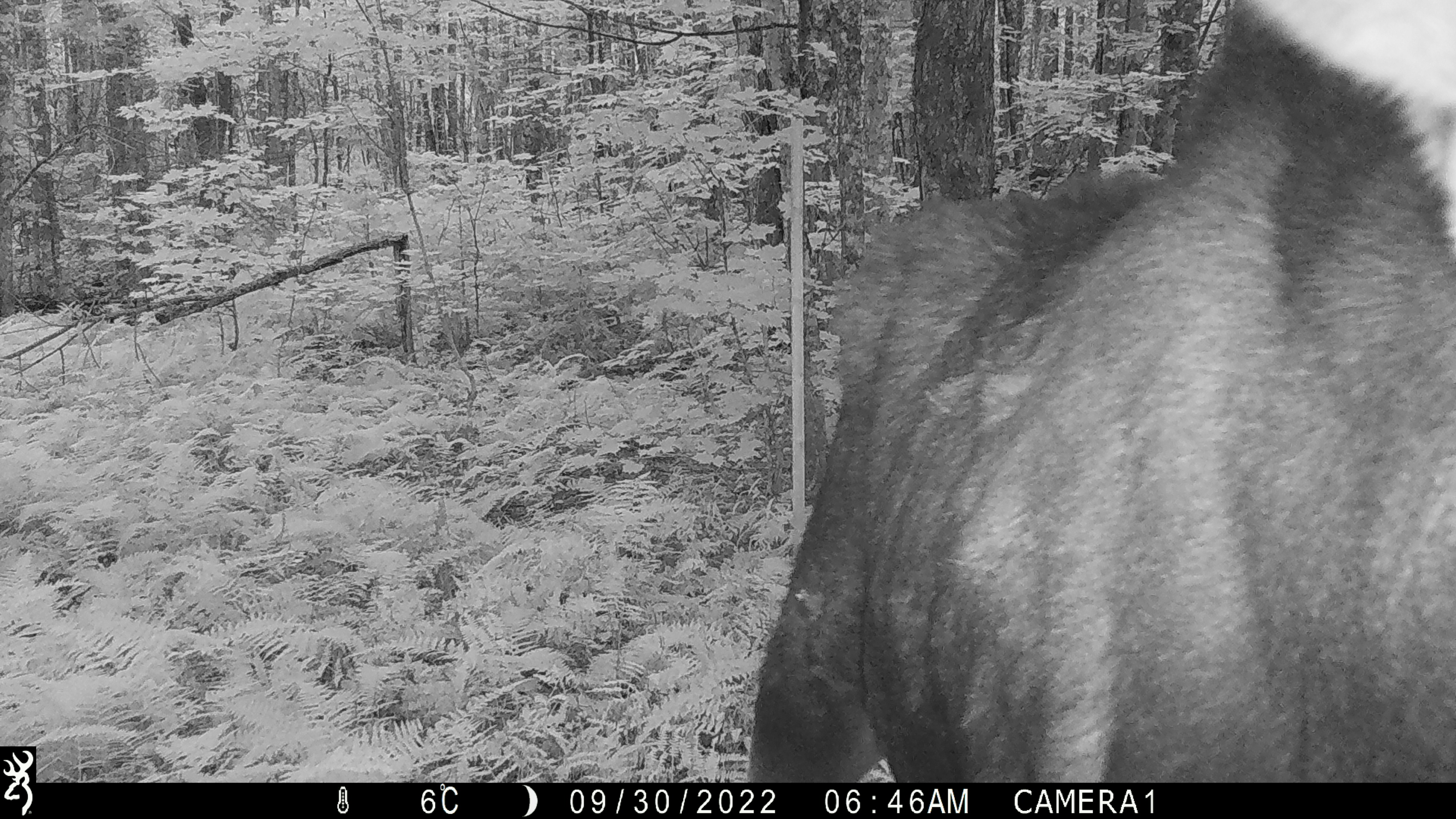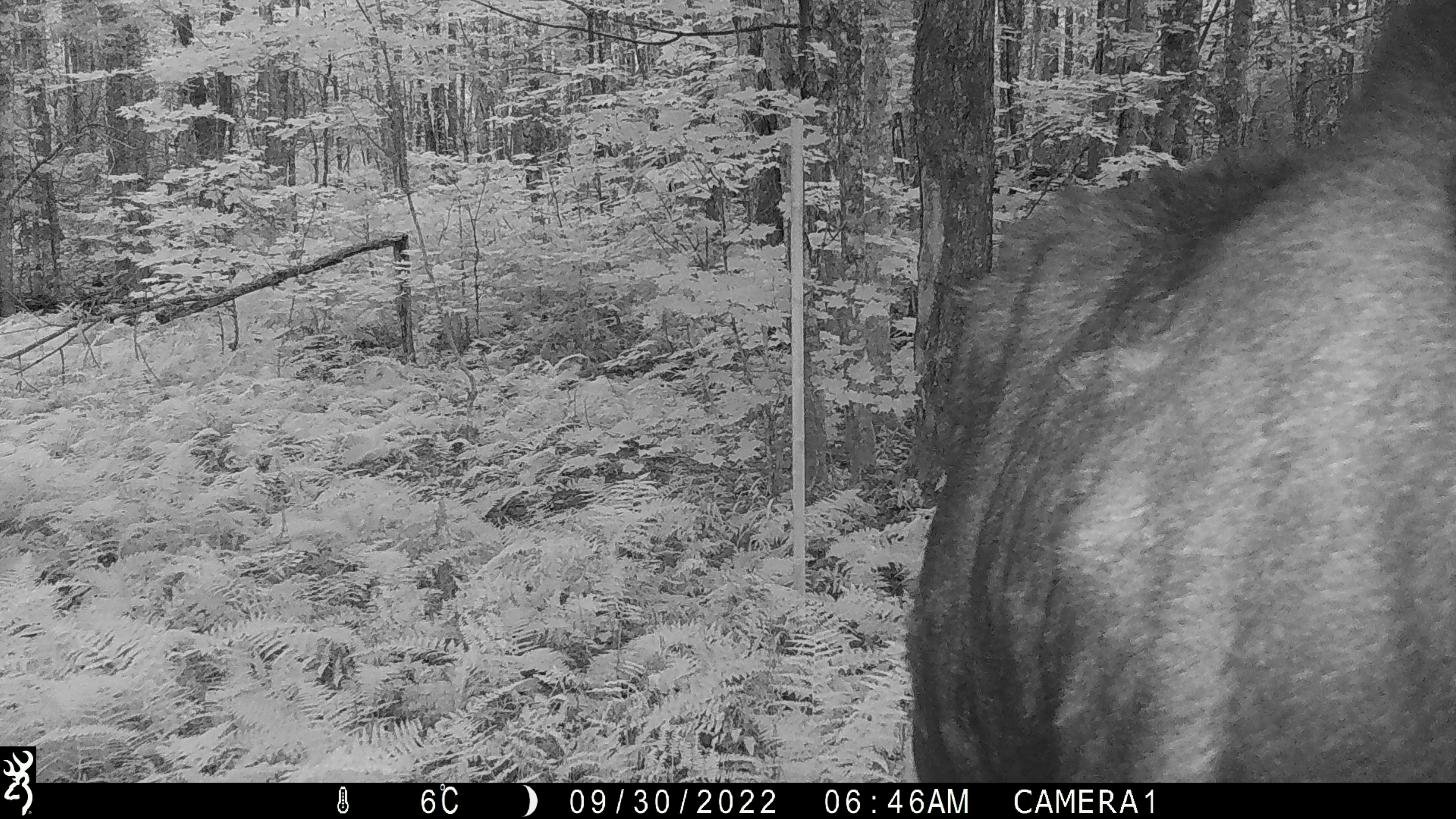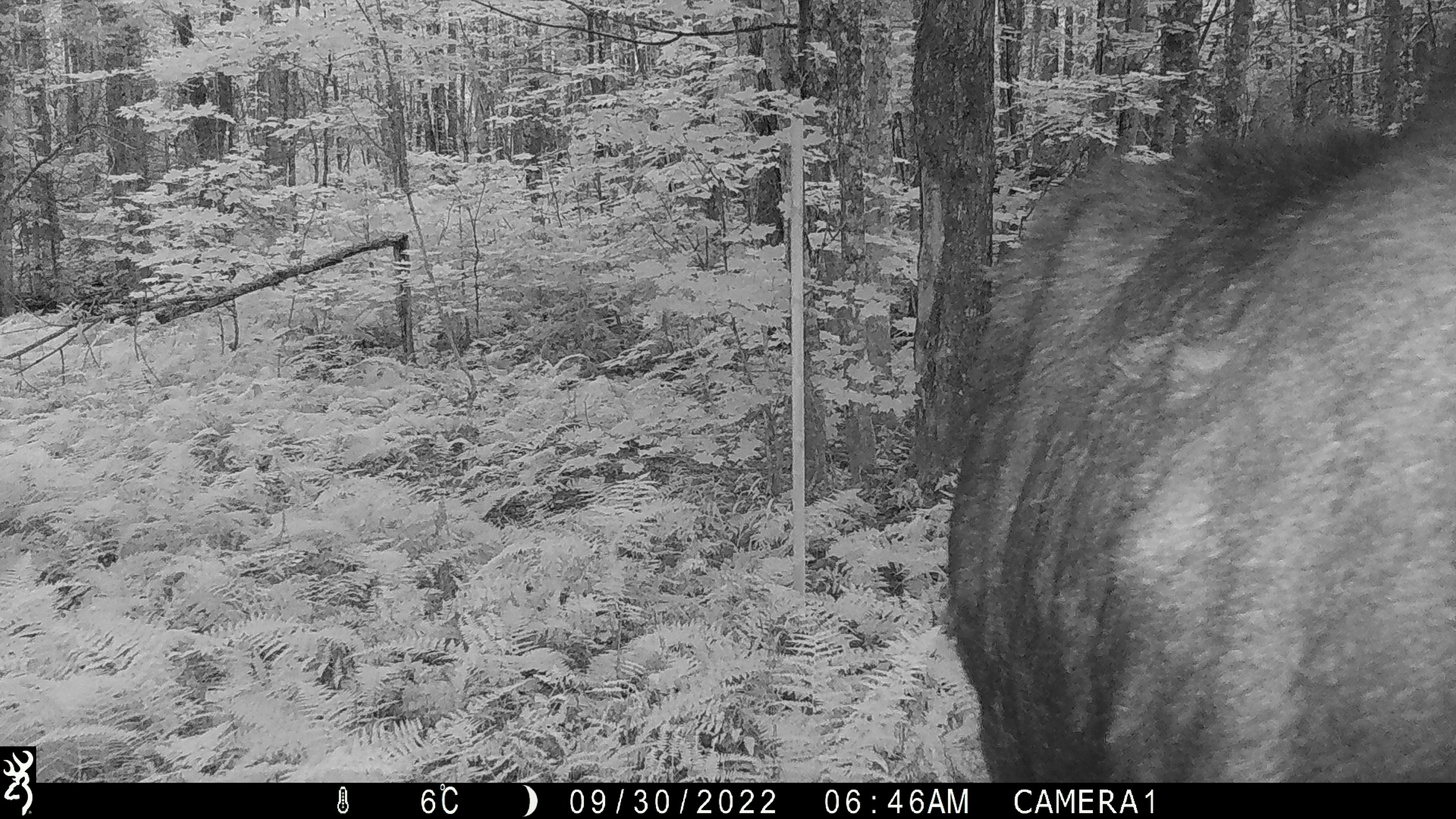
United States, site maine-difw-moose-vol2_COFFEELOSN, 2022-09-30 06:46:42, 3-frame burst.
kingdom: Animalia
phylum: Chordata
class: Mammalia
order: Artiodactyla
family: Cervidae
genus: Alces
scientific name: Alces alces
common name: moose